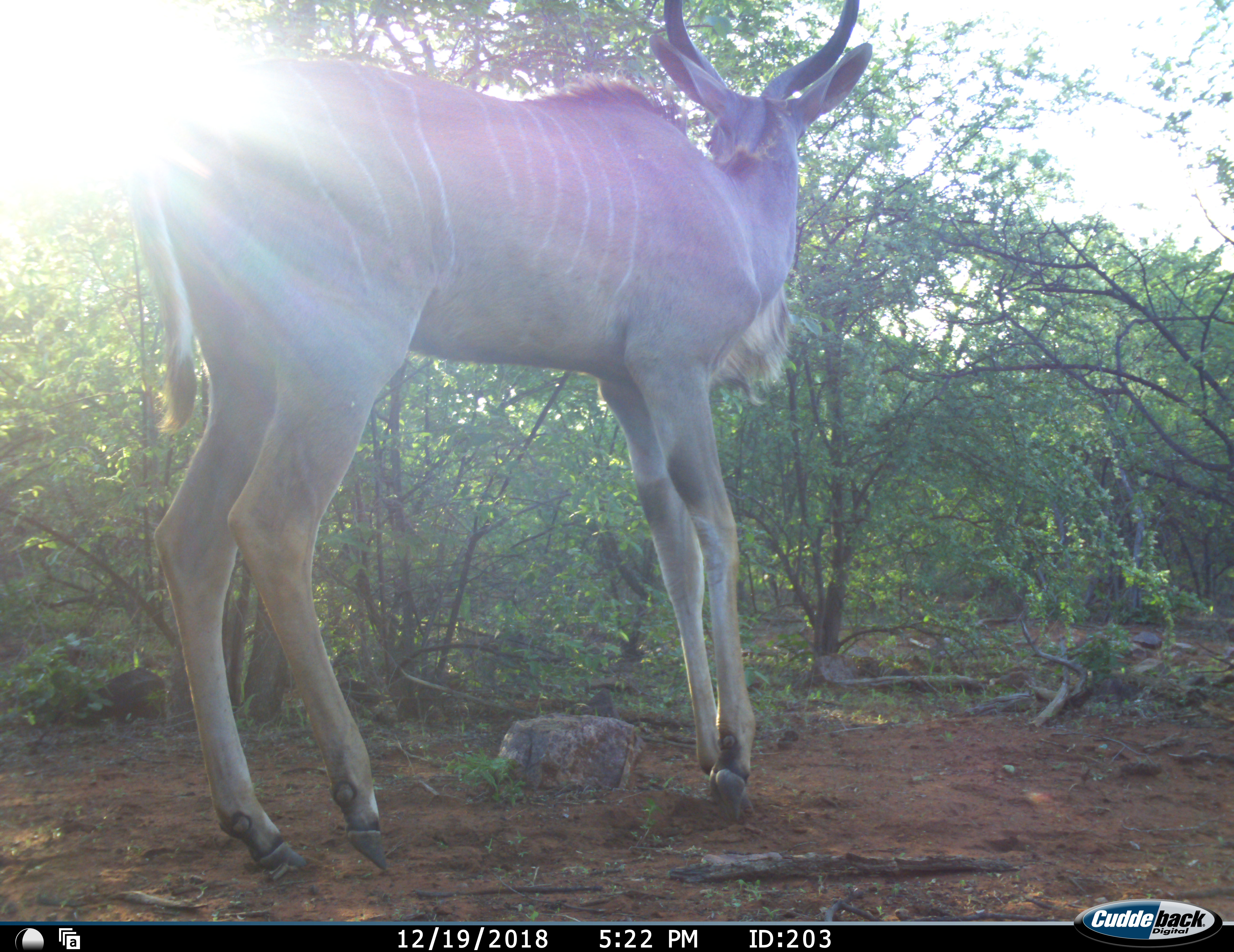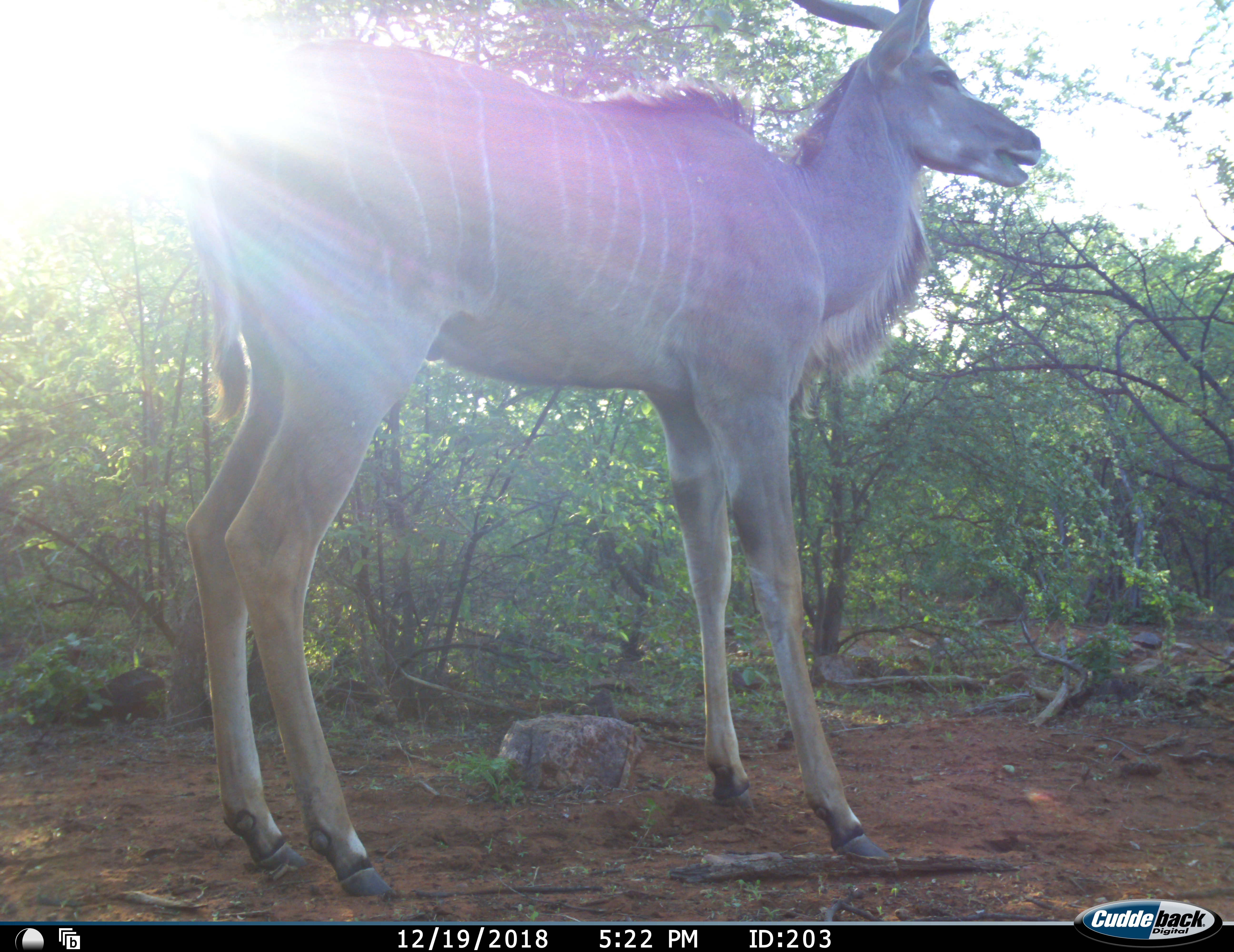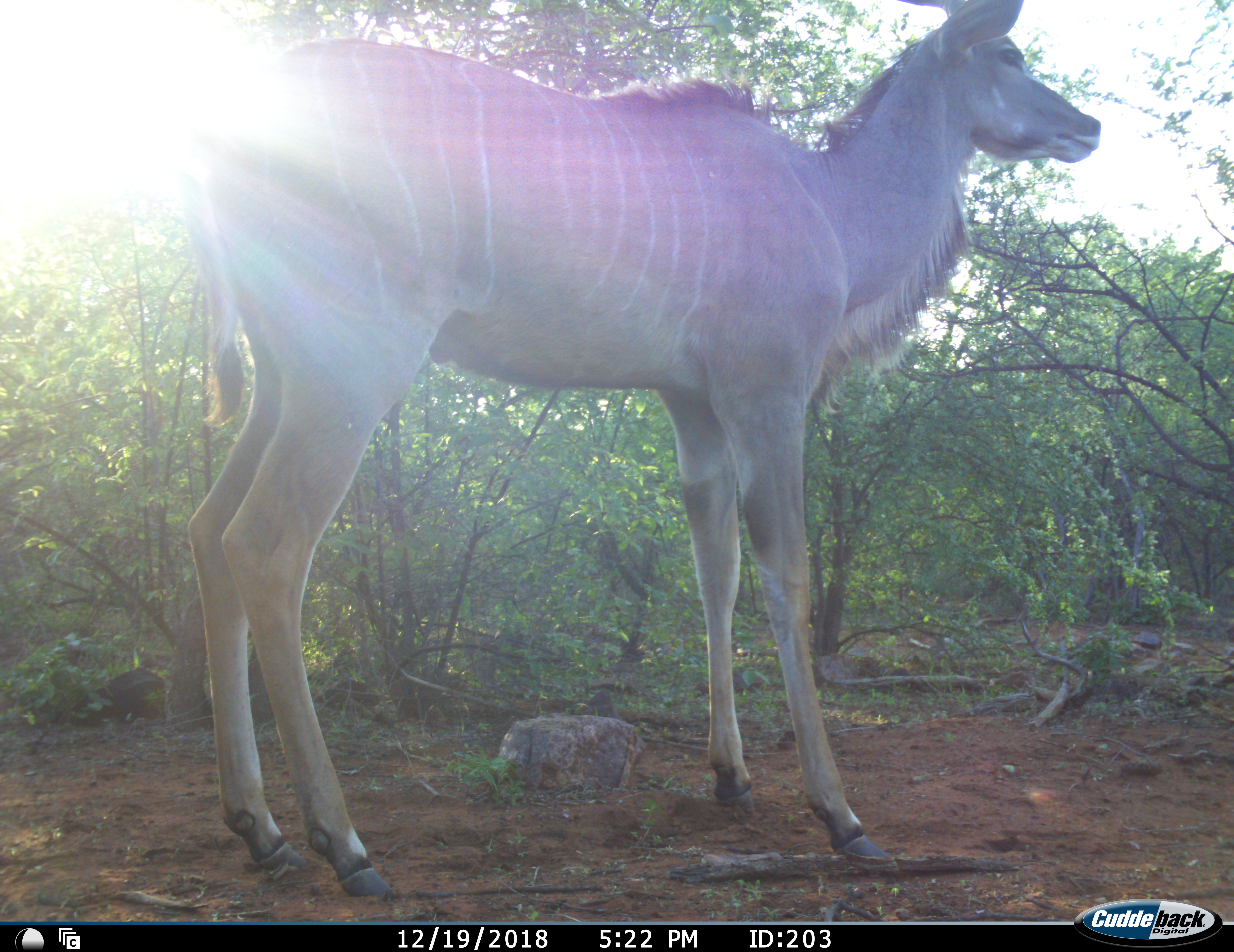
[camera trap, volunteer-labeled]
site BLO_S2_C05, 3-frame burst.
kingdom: Animalia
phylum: Chordata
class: Mammalia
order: Artiodactyla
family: Bovidae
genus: Tragelaphus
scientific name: Tragelaphus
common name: kudu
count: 1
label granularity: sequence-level